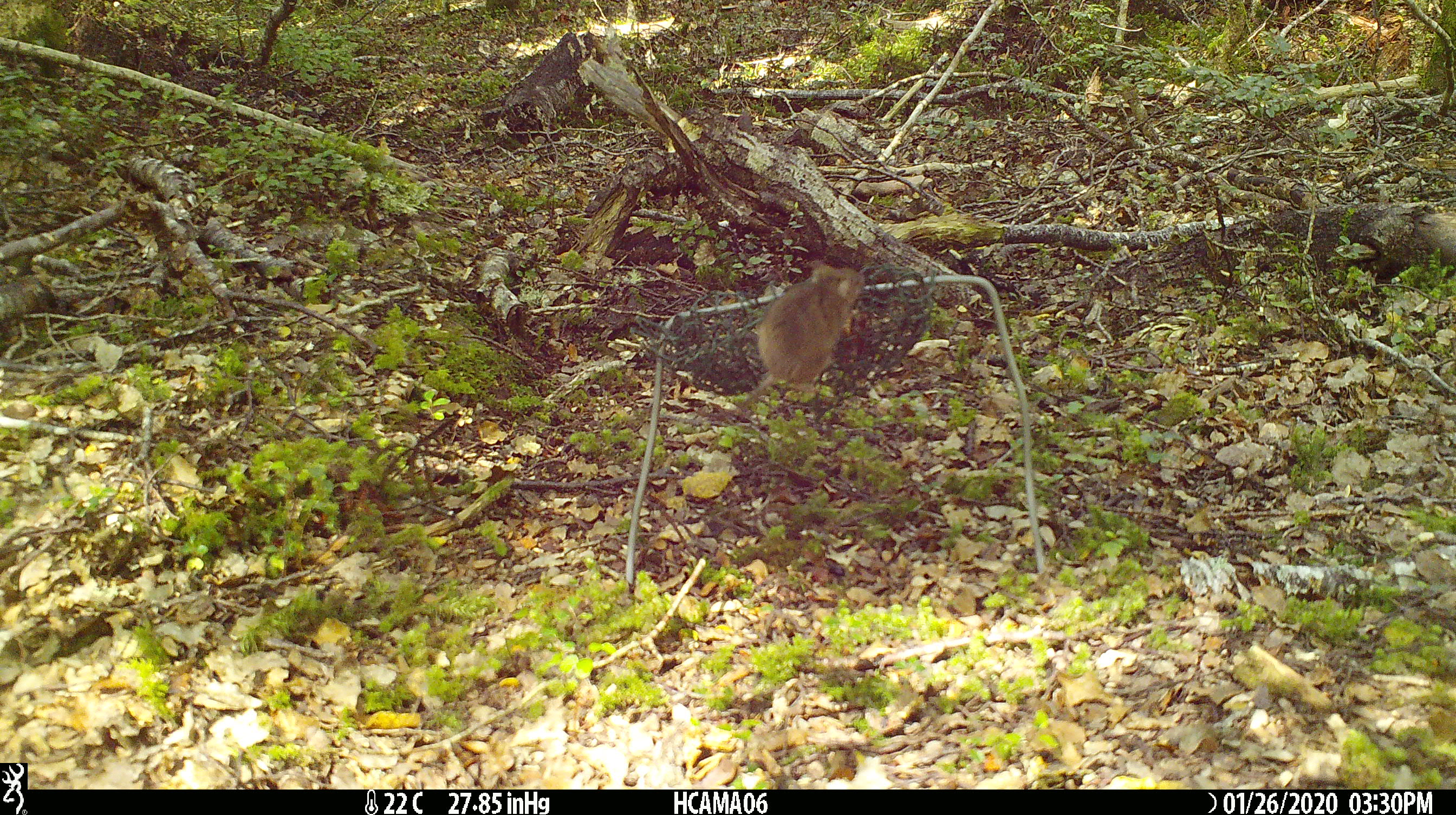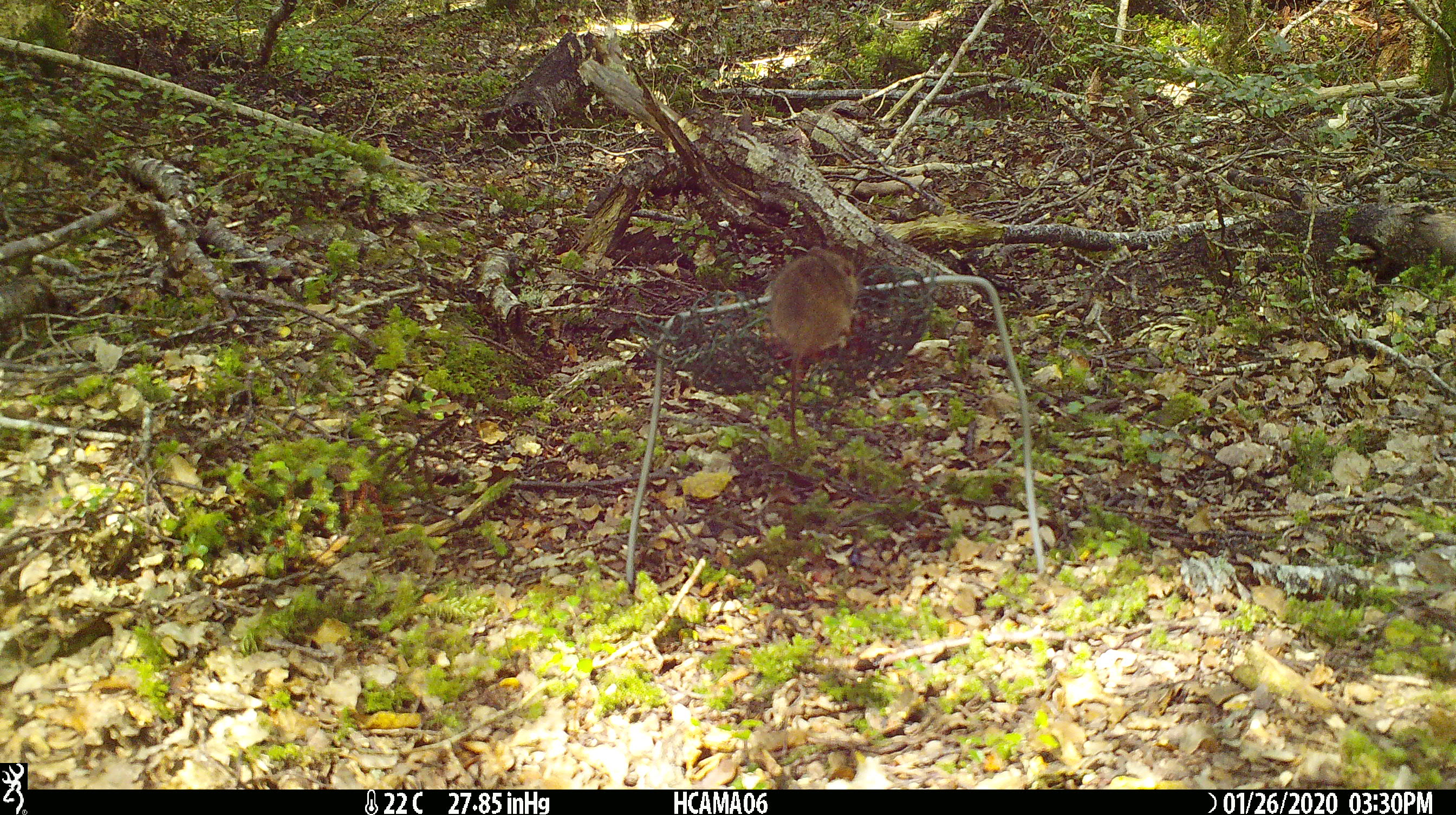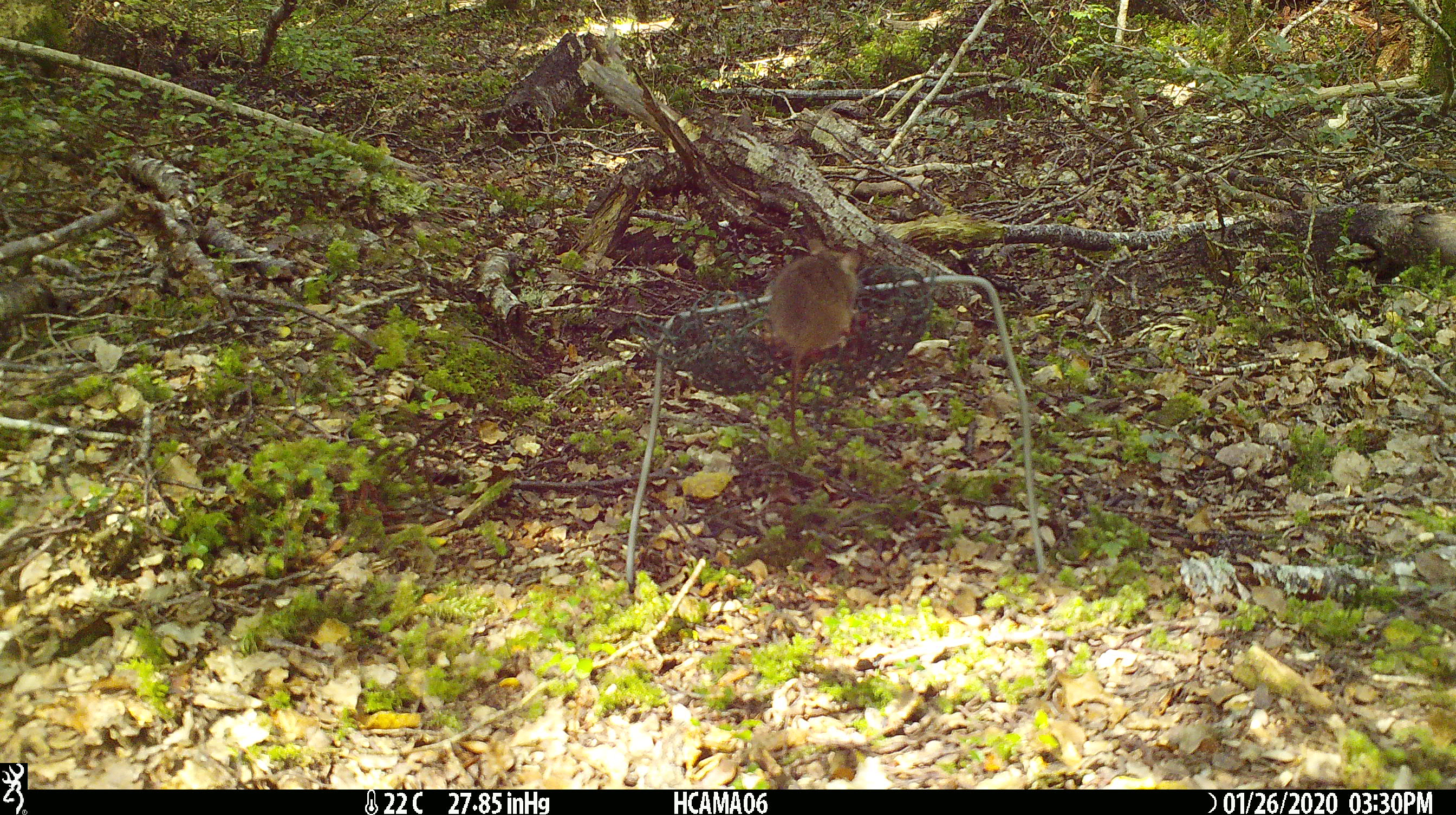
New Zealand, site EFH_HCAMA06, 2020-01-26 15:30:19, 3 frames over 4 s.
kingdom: Animalia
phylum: Chordata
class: Mammalia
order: Rodentia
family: Muridae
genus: Mus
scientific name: Mus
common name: mouse